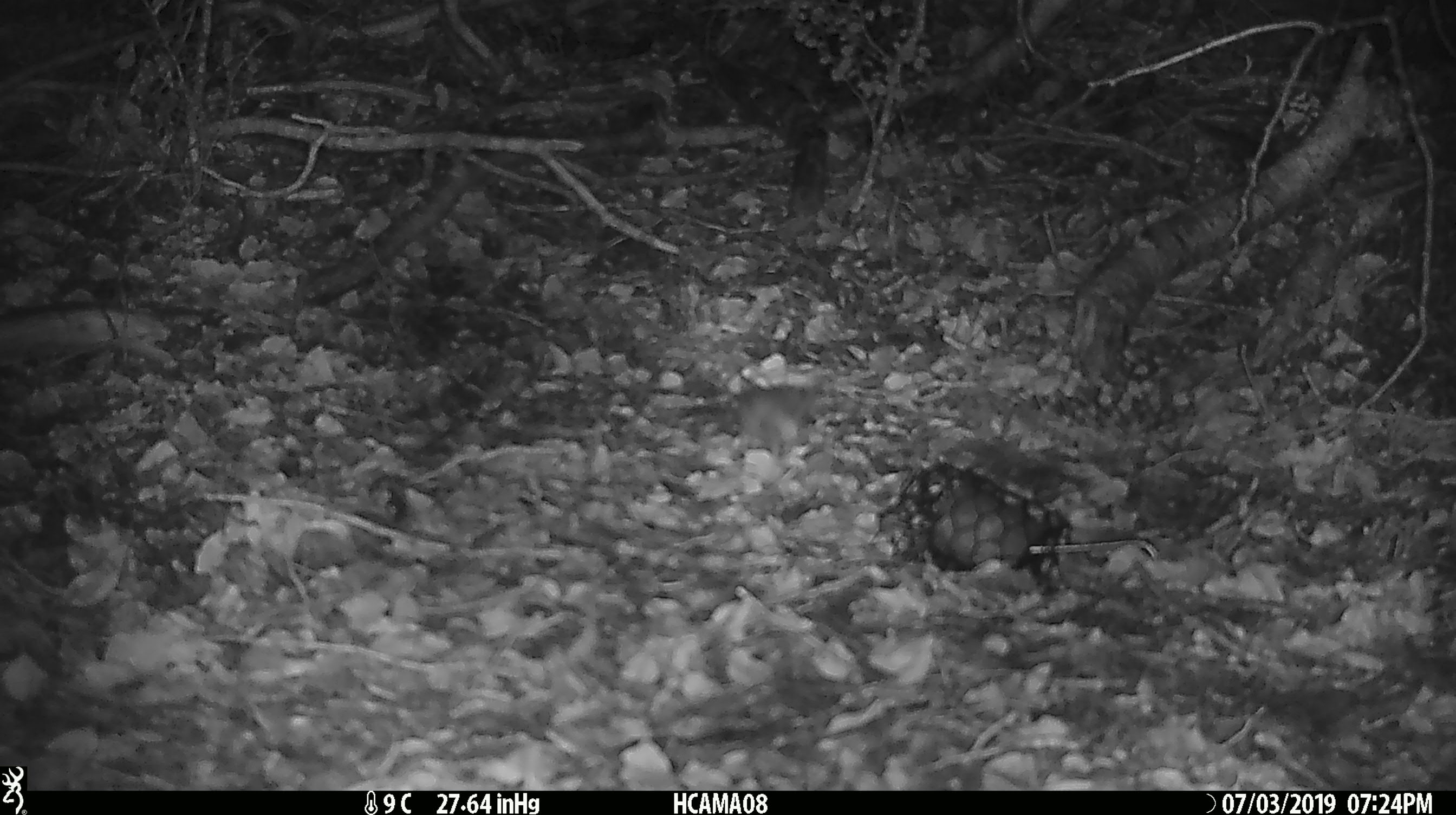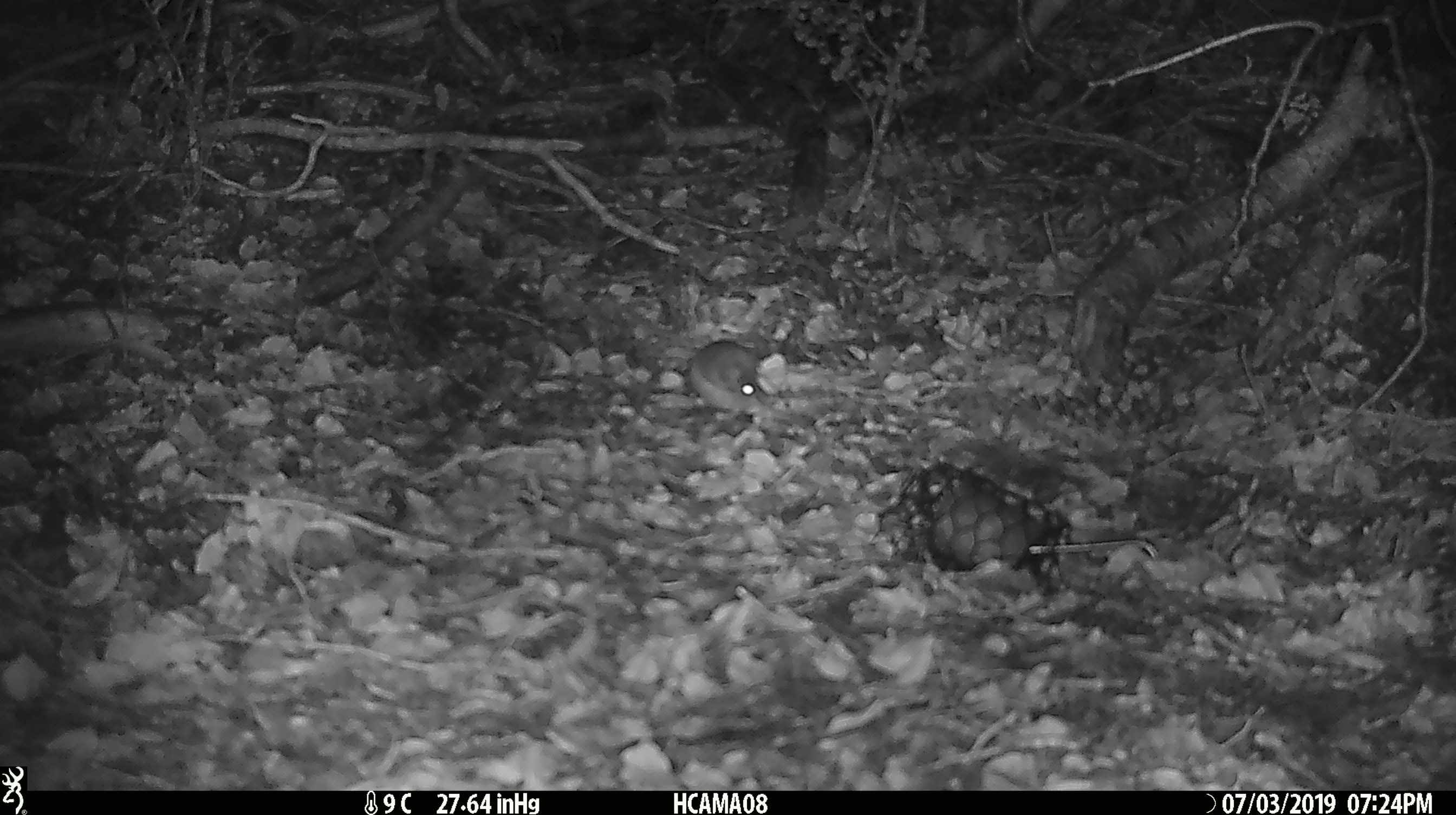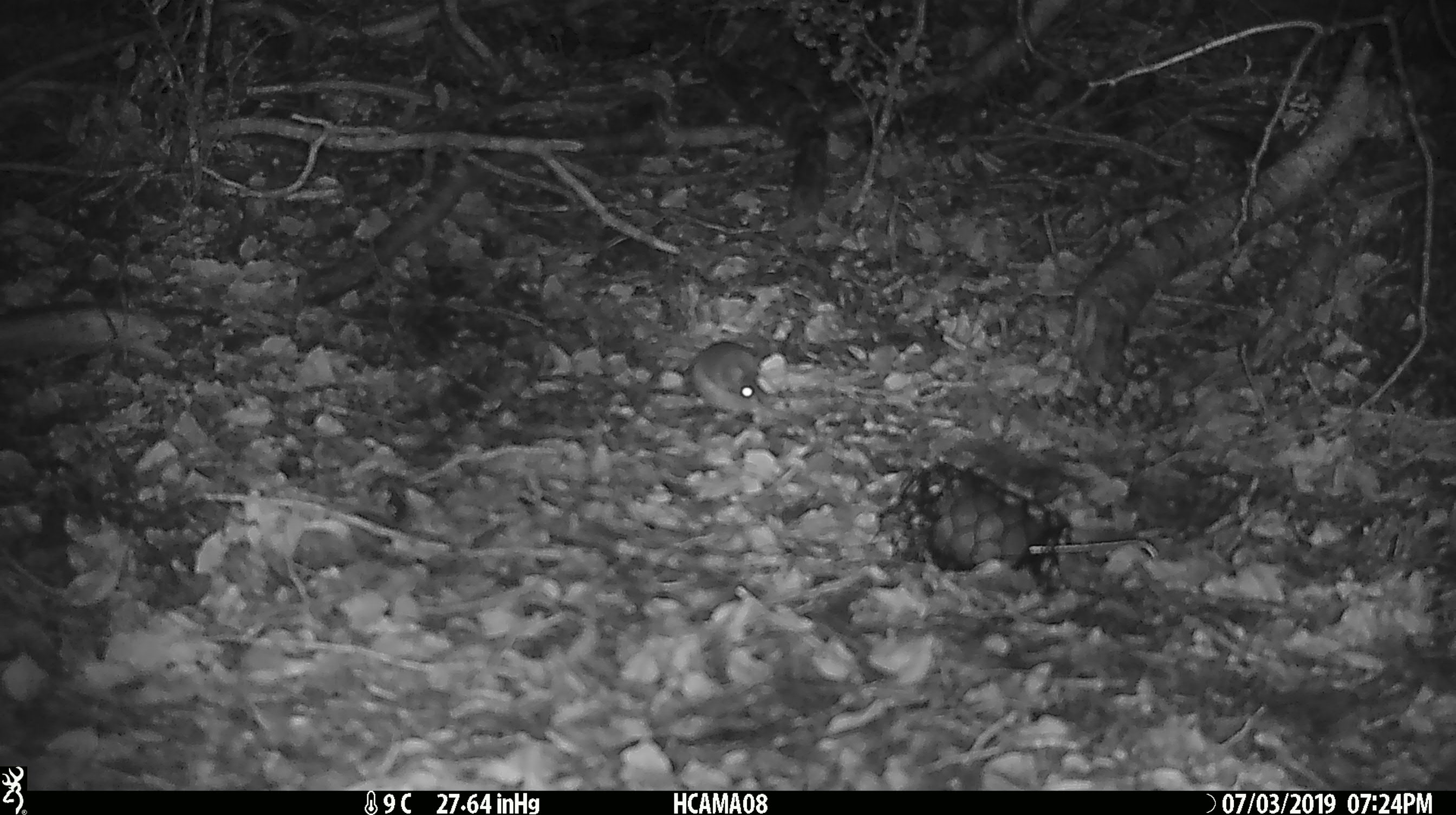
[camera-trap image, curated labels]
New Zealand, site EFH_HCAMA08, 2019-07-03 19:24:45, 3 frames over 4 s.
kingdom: Animalia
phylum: Chordata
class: Mammalia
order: Rodentia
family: Muridae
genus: Mus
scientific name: Mus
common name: mouse